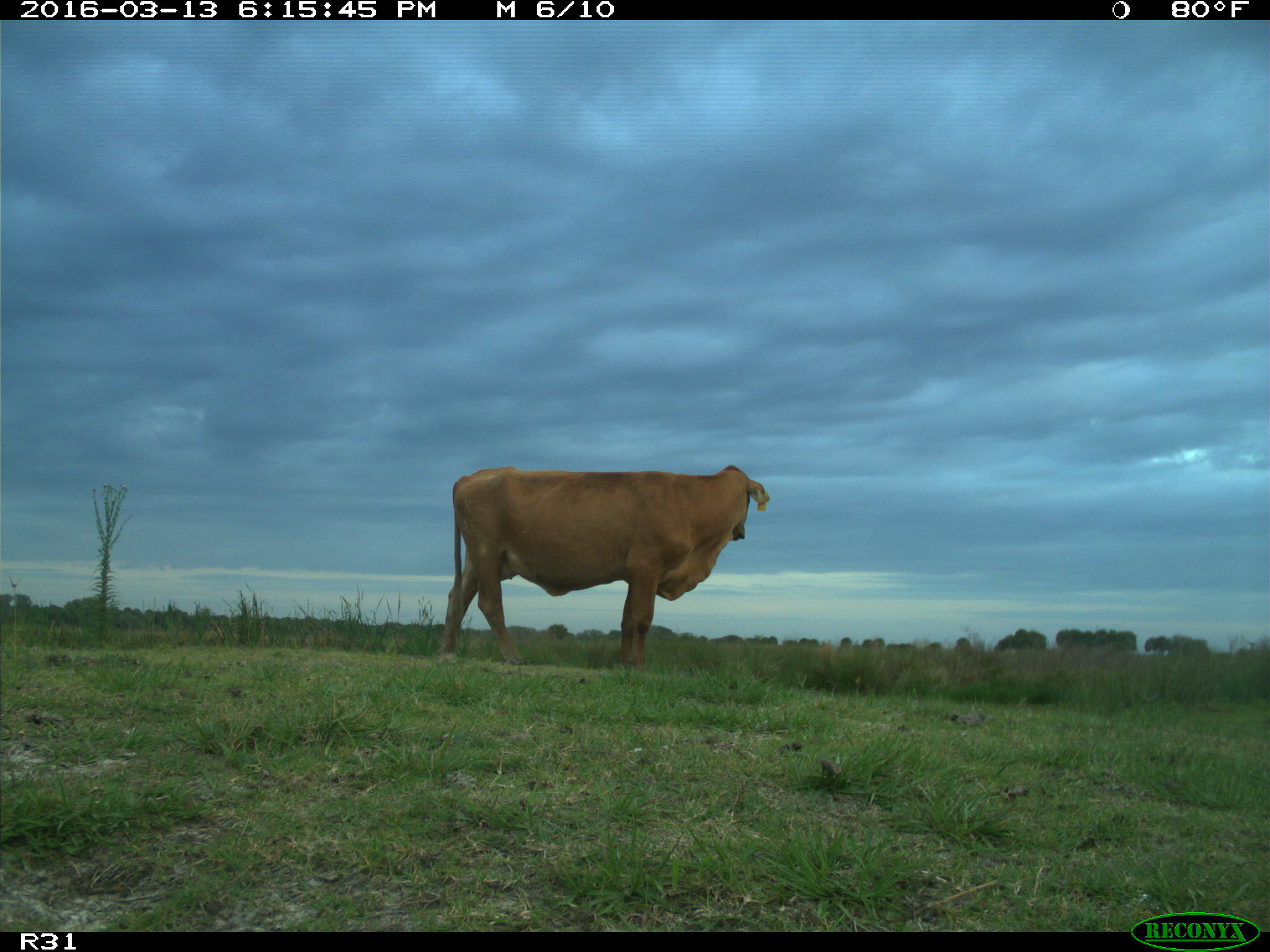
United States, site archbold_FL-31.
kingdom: Animalia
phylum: Chordata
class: Mammalia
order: Artiodactyla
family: Bovidae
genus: Bos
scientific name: Bos taurus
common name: domestic cow